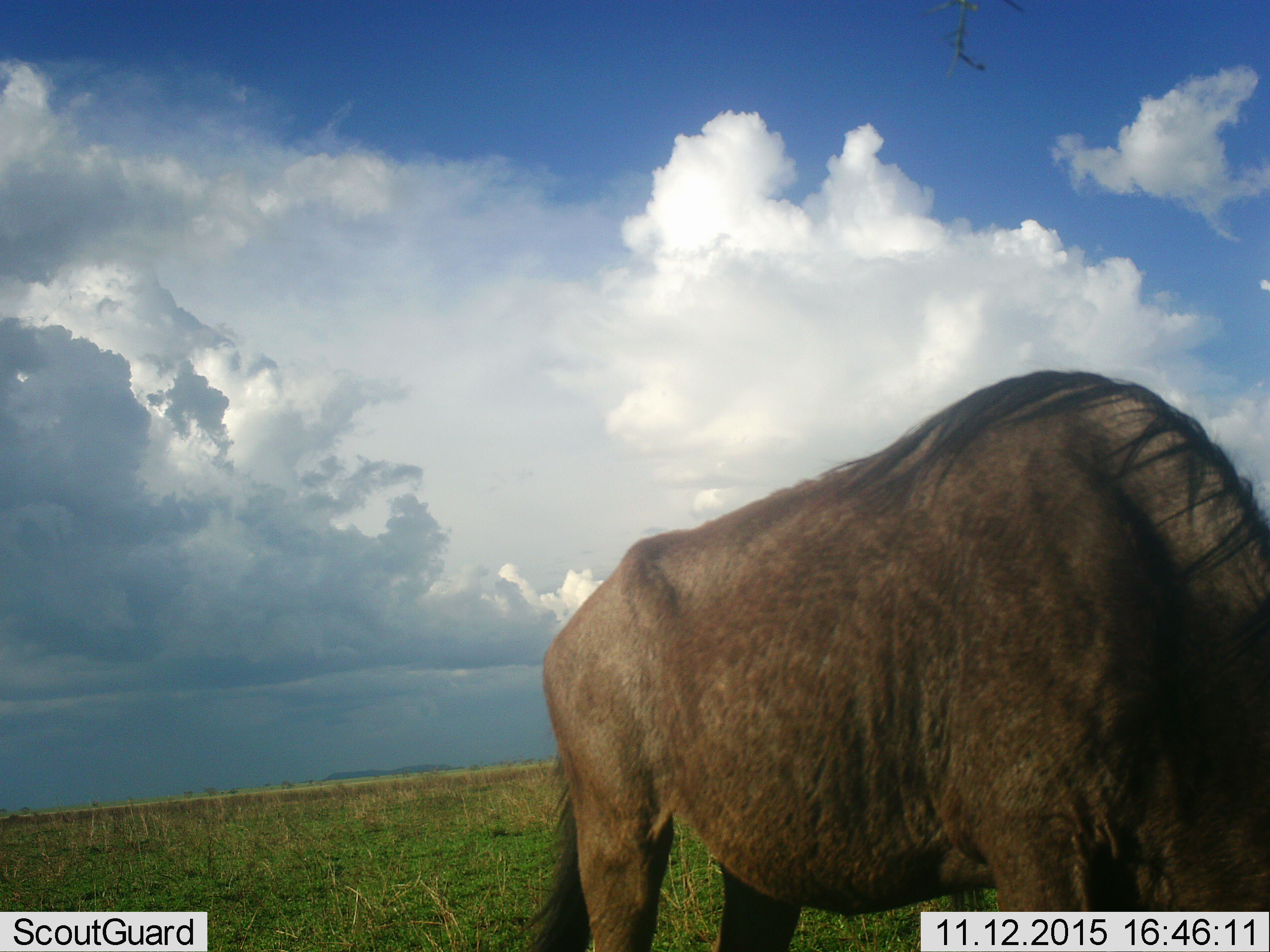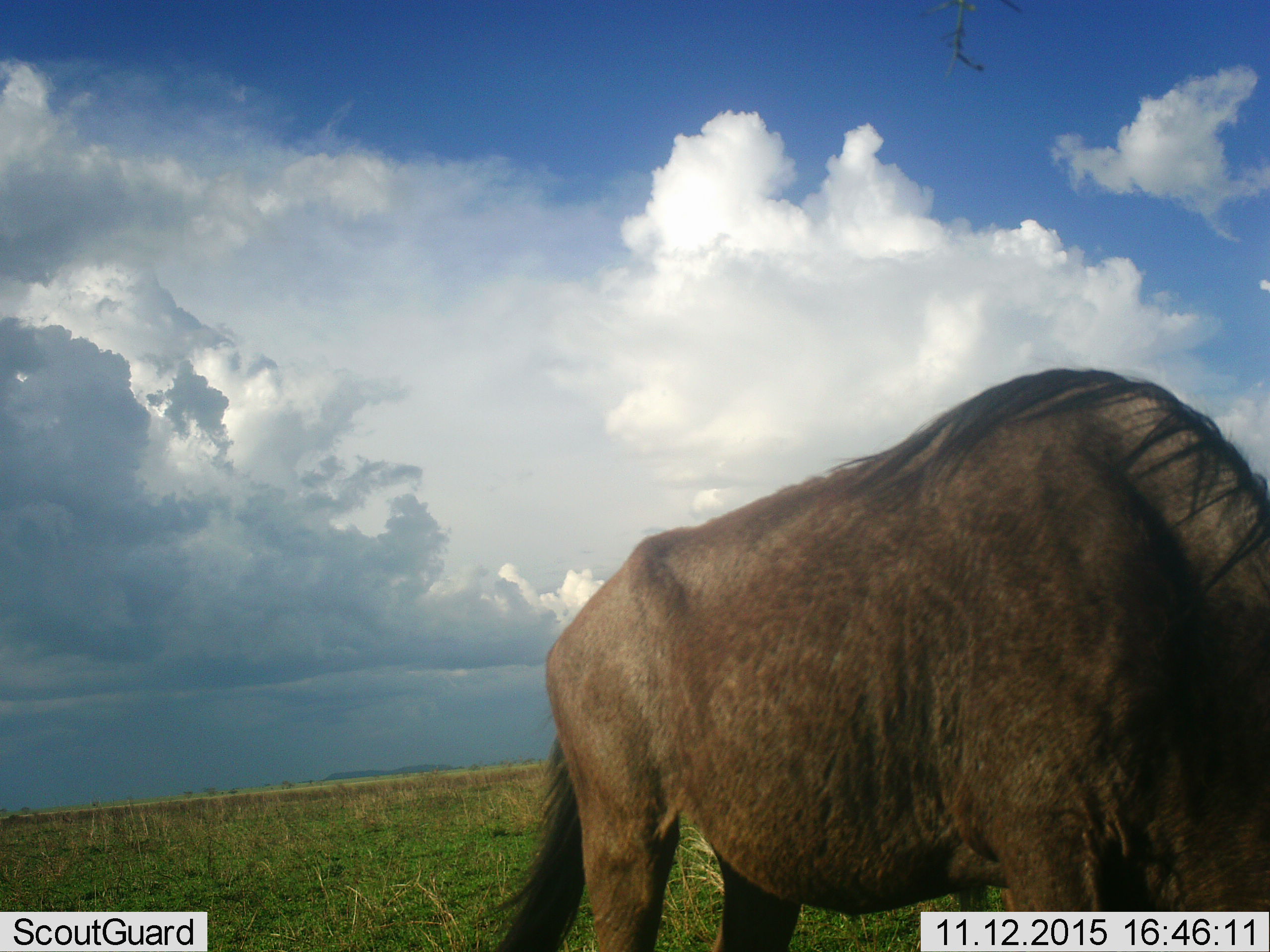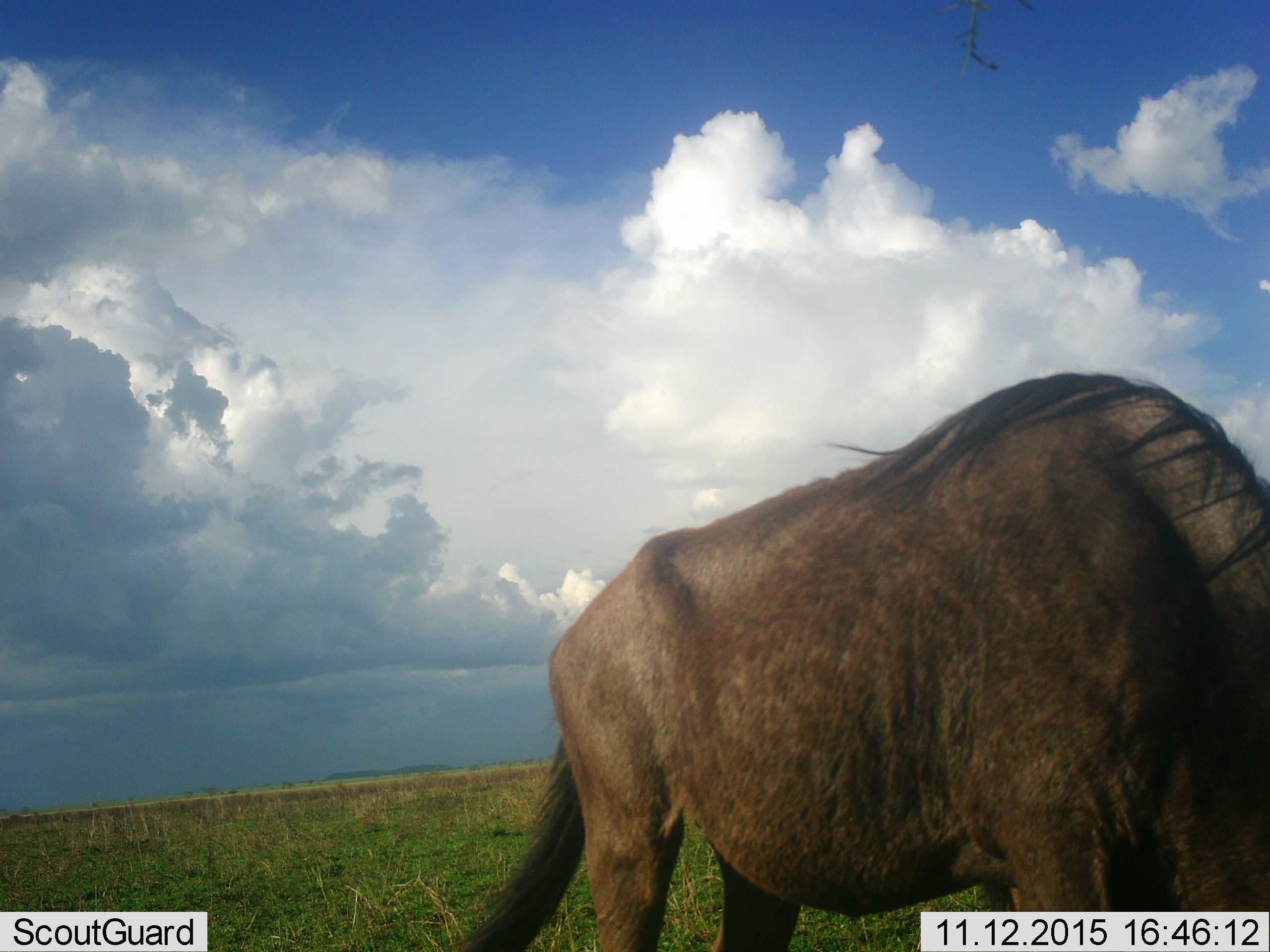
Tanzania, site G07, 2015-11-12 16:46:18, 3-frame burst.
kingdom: Animalia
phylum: Chordata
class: Mammalia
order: Artiodactyla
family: Bovidae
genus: Connochaetes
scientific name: Connochaetes taurinus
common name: blue wildebeest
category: wildebeest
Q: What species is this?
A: Wildebeest (blue wildebeest) (Connochaetes taurinus).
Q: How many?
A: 1.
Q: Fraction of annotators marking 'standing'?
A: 50%.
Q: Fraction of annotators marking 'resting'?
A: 0%.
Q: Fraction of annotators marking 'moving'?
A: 12%.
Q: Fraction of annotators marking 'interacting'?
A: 0%.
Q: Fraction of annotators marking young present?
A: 0%.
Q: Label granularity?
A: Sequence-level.